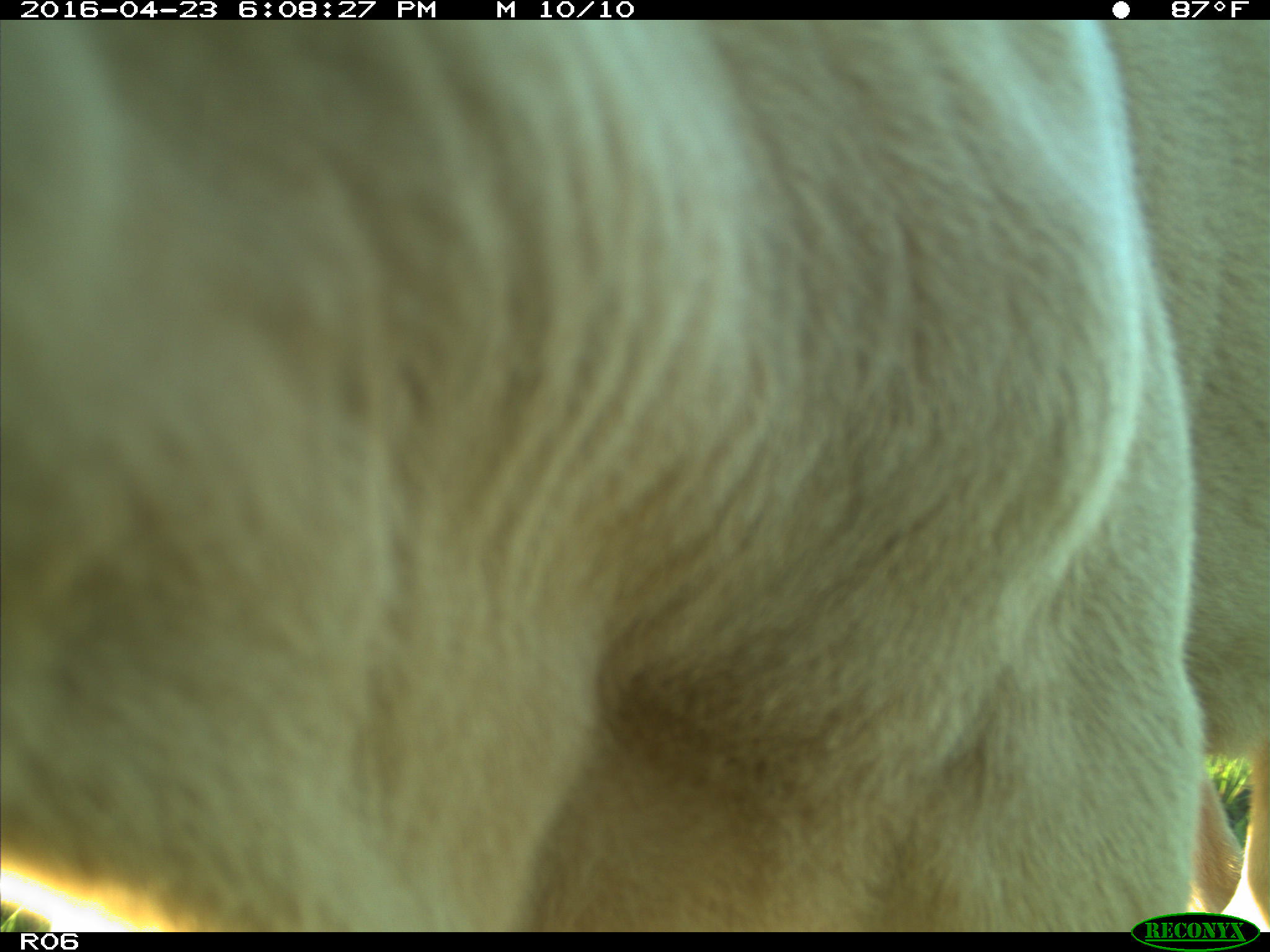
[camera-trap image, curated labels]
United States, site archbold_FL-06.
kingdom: Animalia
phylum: Chordata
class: Mammalia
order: Artiodactyla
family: Bovidae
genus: Bos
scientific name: Bos taurus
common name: domestic cow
Bos taurus (domestic cow).